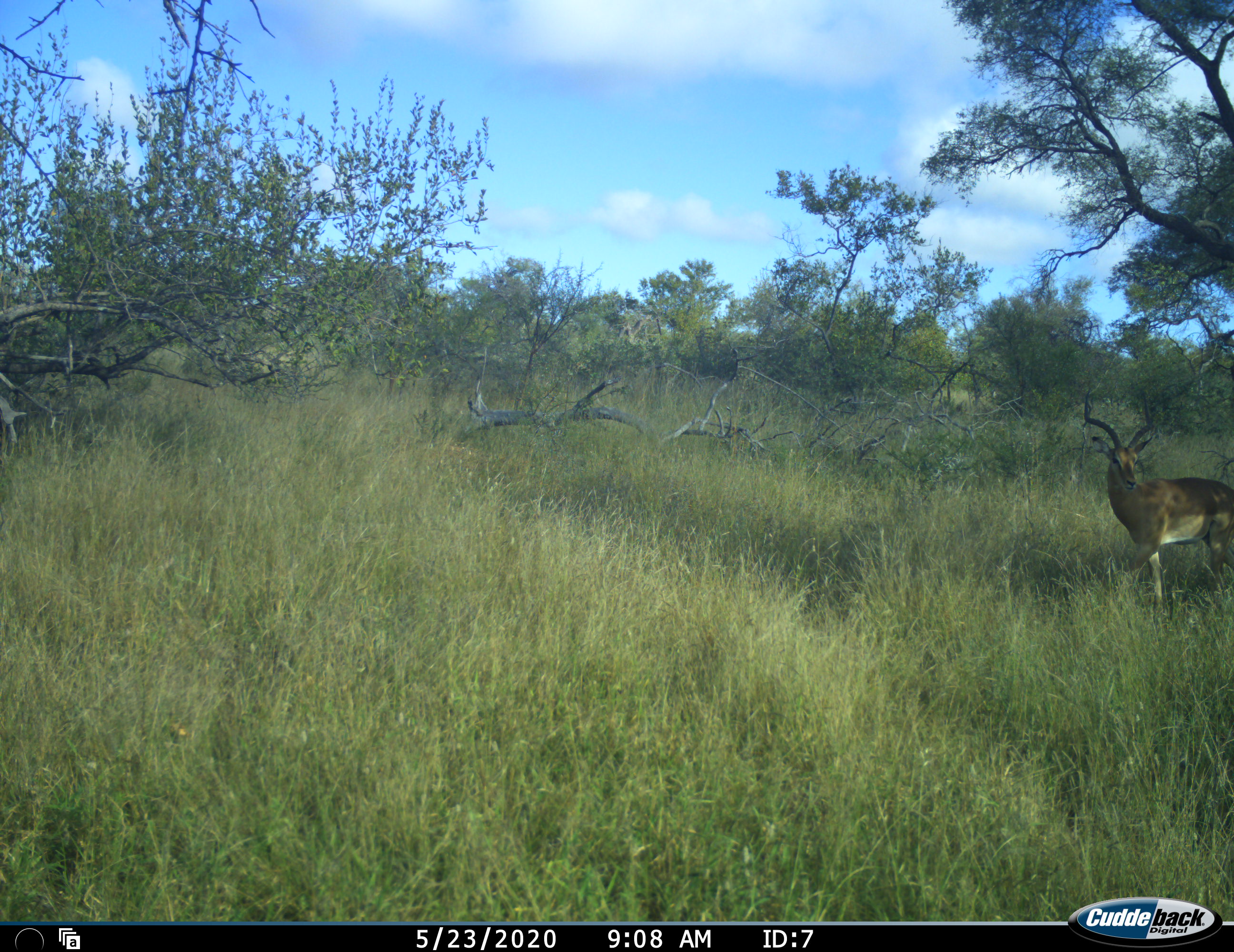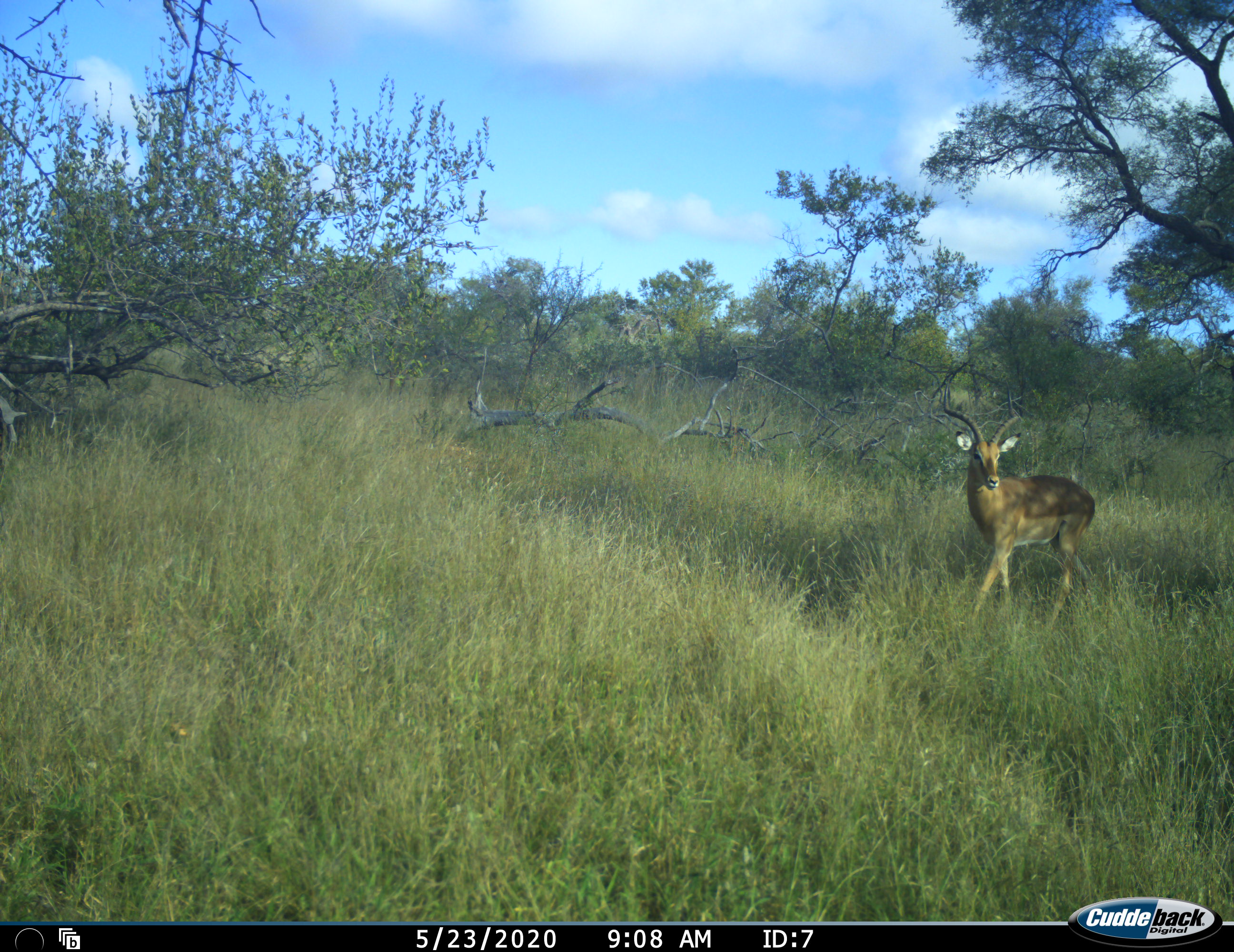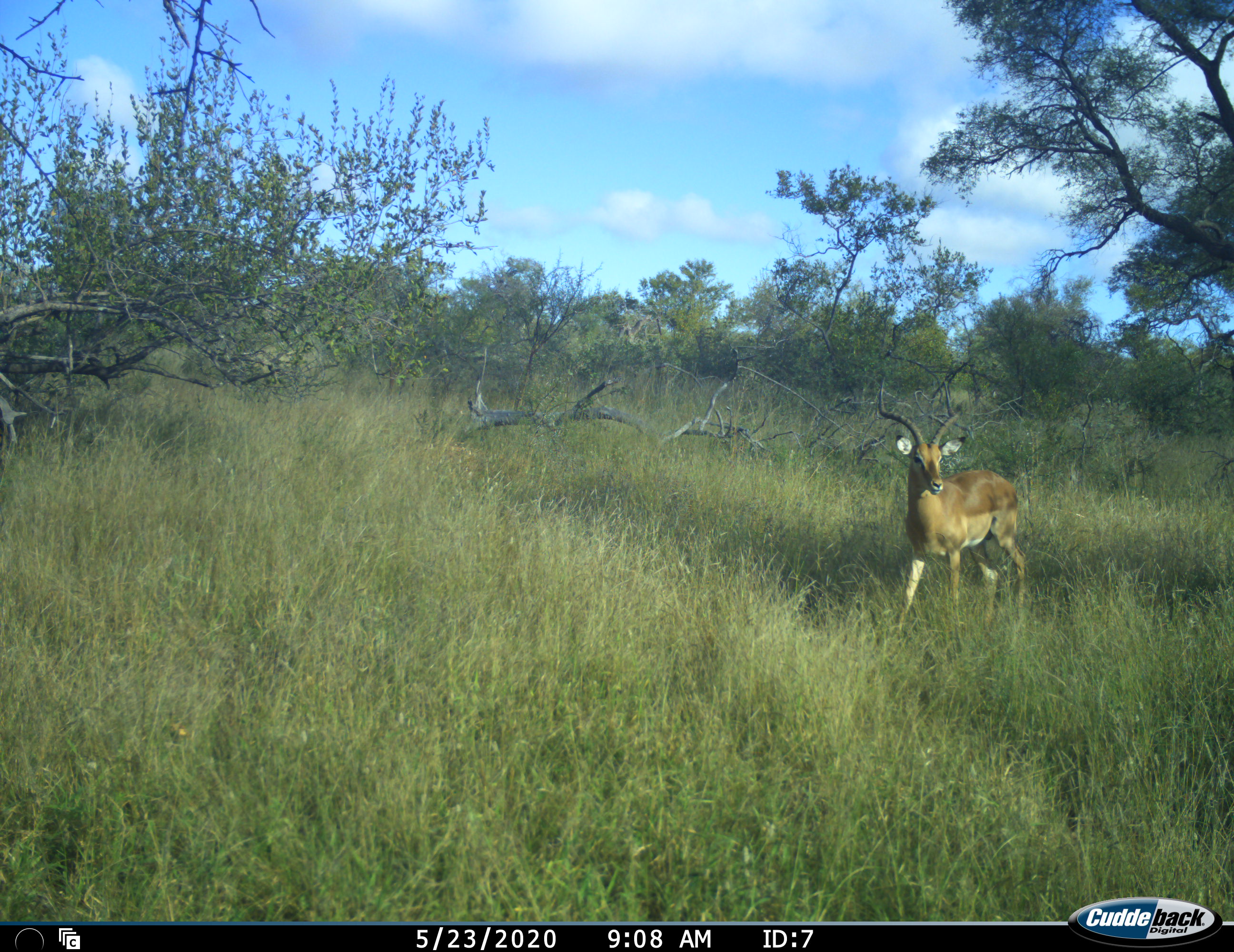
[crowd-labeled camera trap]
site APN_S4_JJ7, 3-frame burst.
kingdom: Animalia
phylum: Chordata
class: Mammalia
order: Artiodactyla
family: Bovidae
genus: Aepyceros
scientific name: Aepyceros melampus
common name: impala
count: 1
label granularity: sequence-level